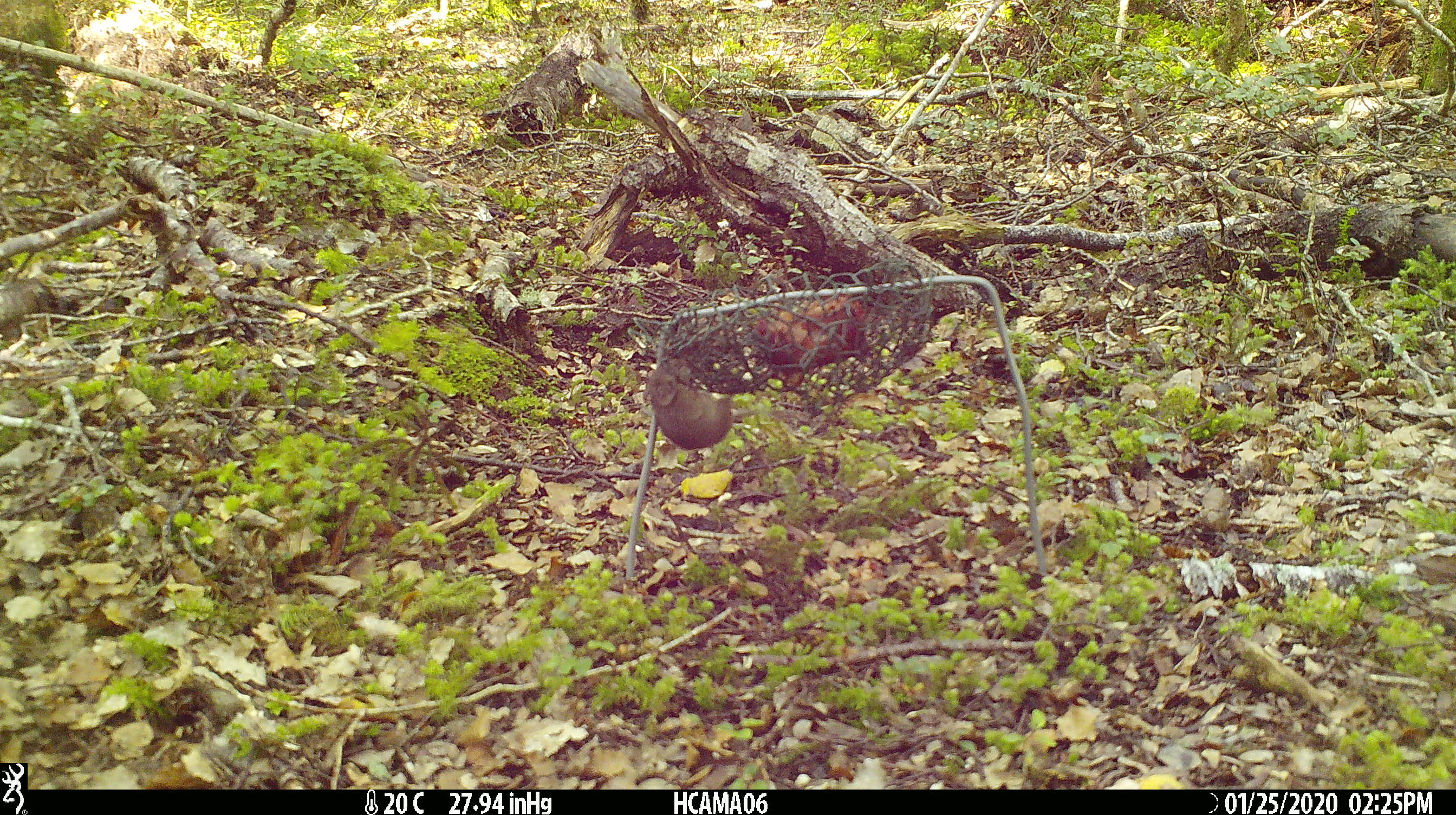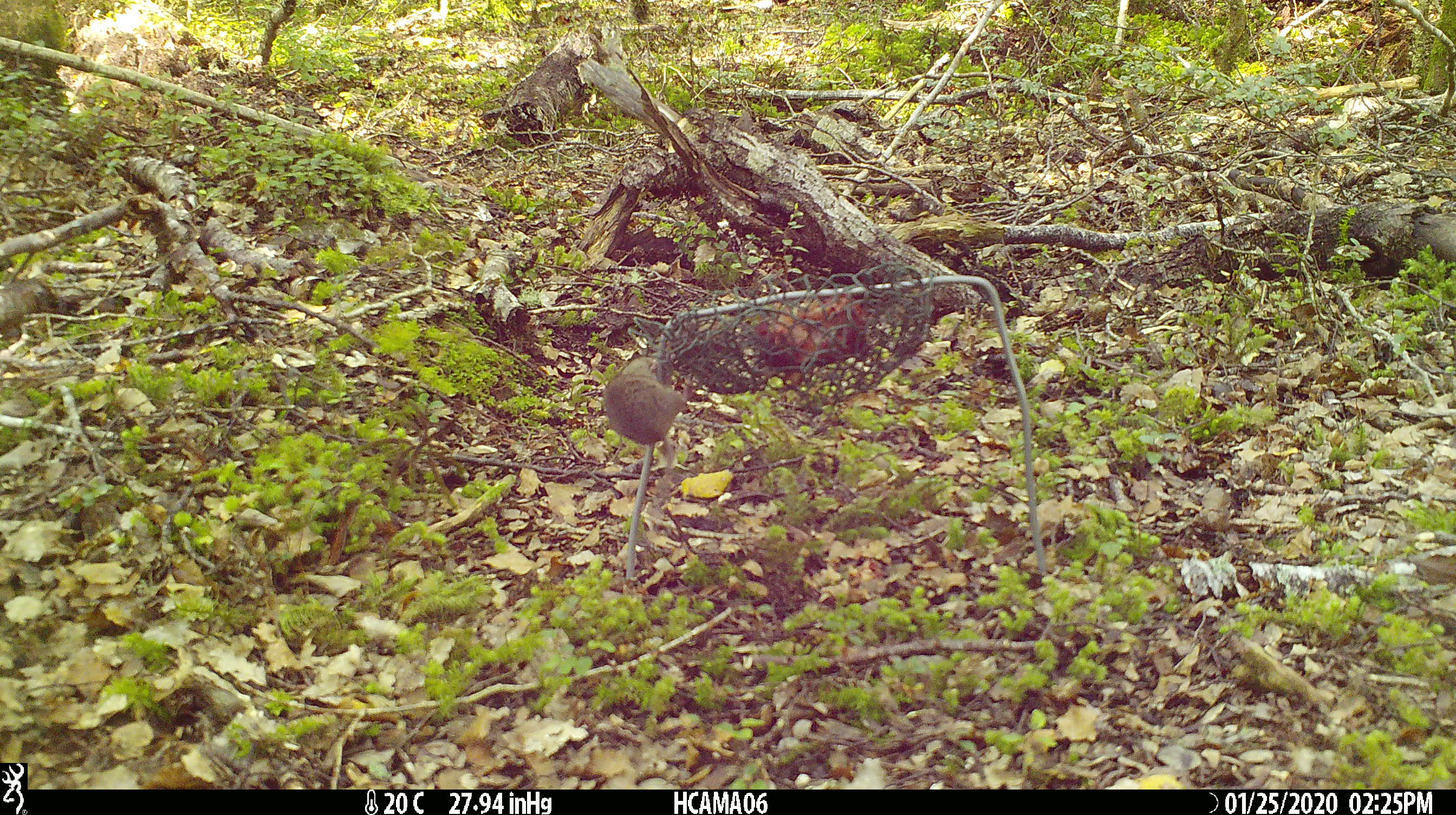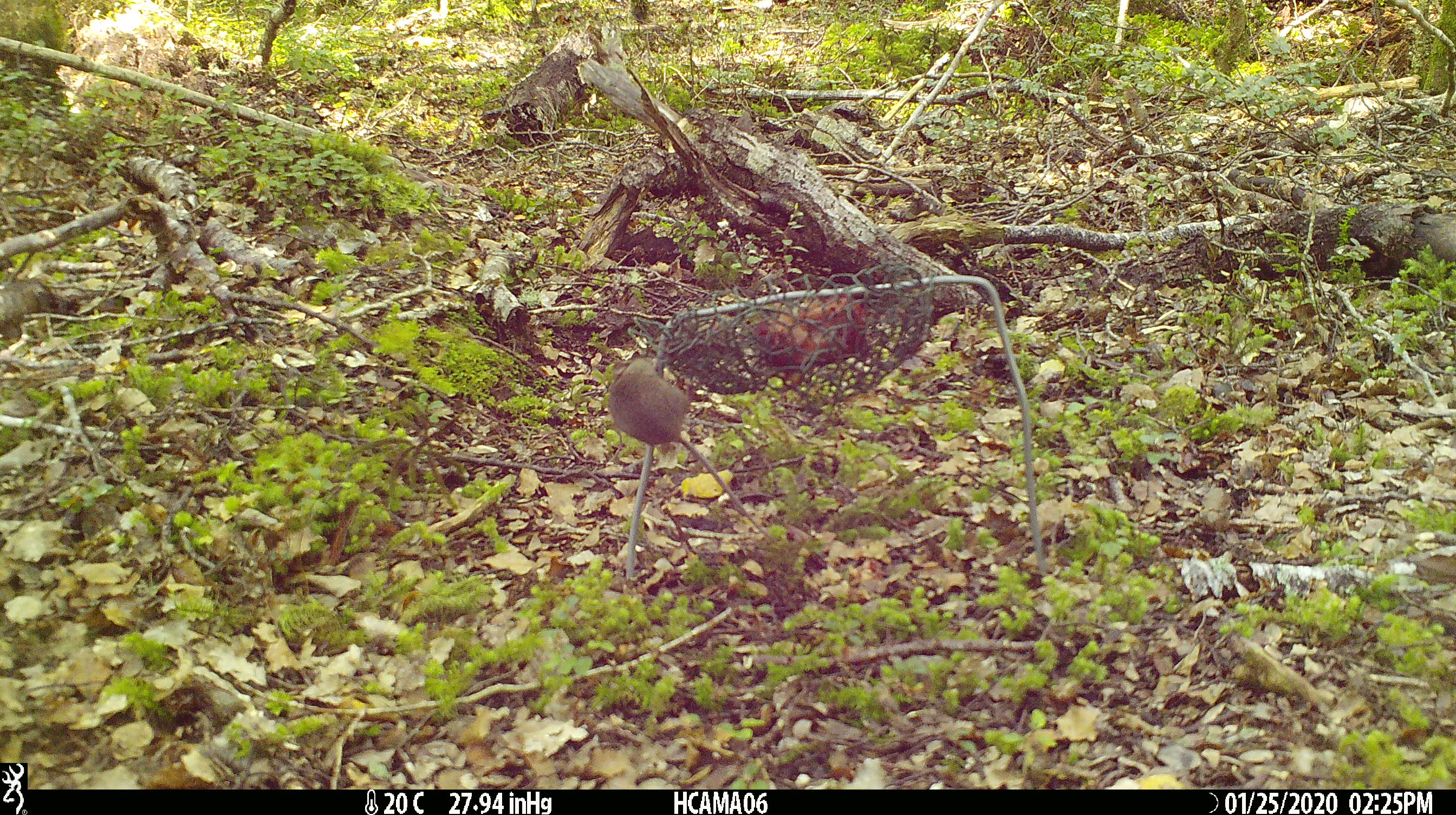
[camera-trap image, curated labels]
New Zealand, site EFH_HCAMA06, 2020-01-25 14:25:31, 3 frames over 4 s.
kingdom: Animalia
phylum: Chordata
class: Mammalia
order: Rodentia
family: Muridae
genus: Mus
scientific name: Mus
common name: mouse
Mouse (Mus).